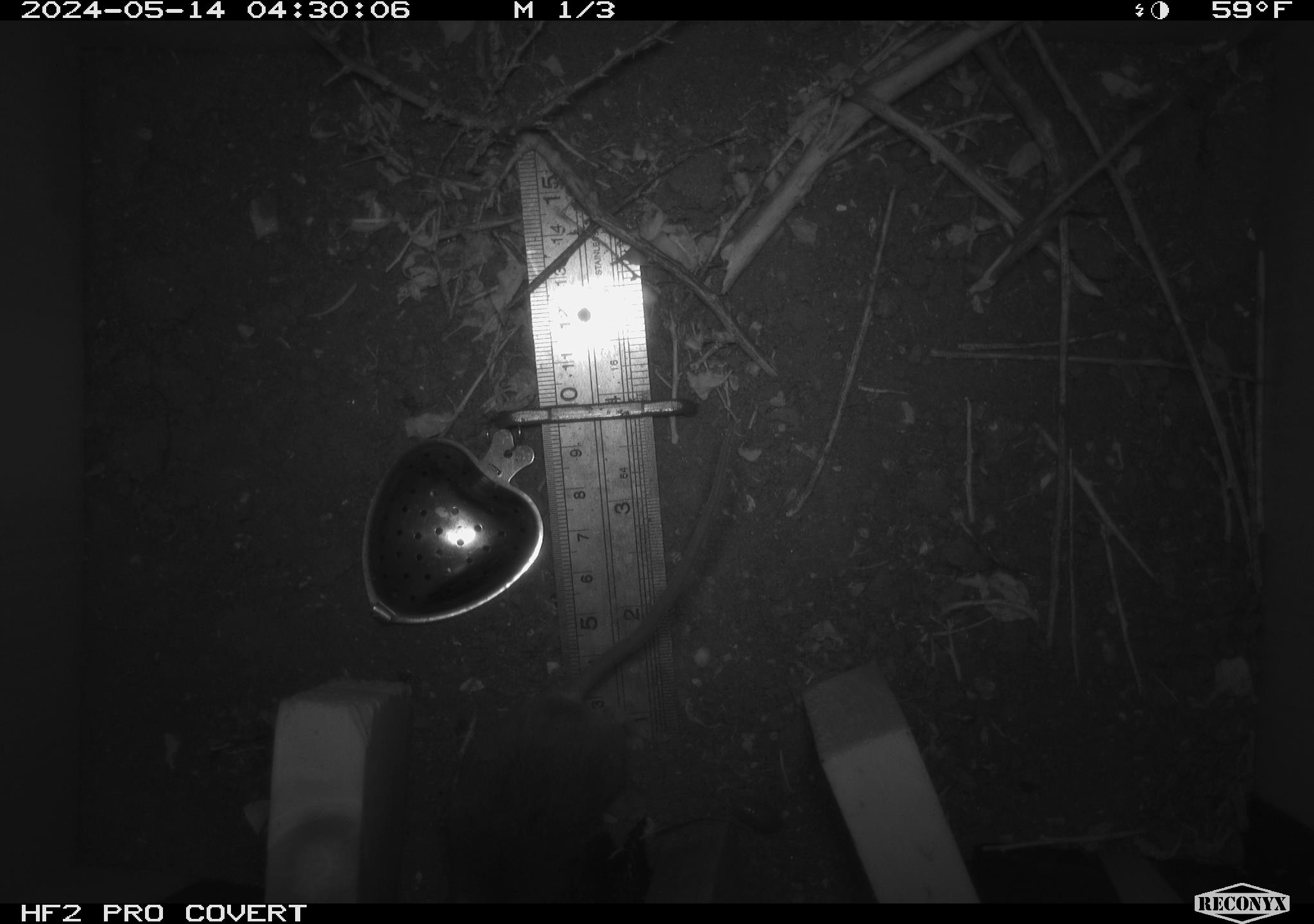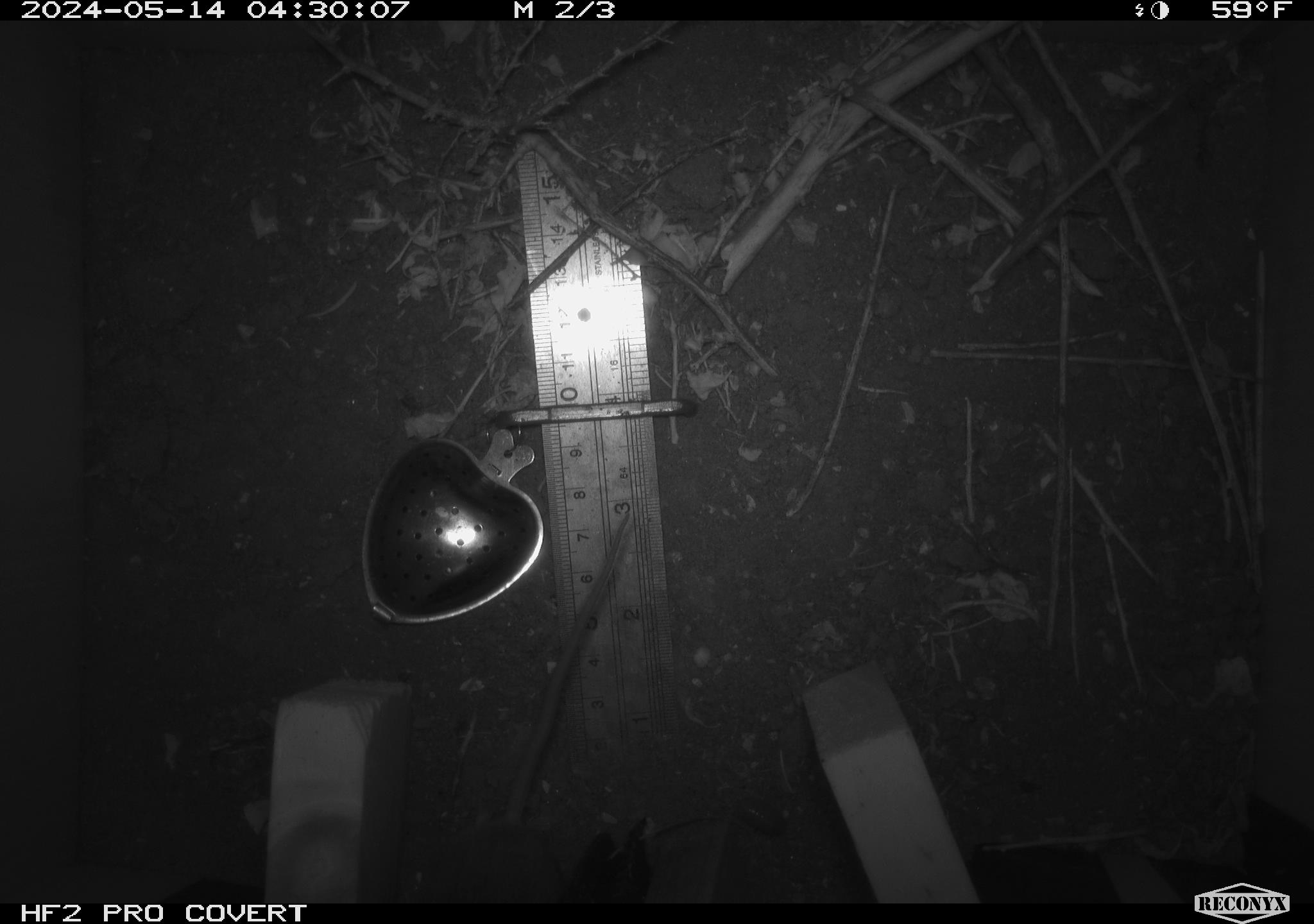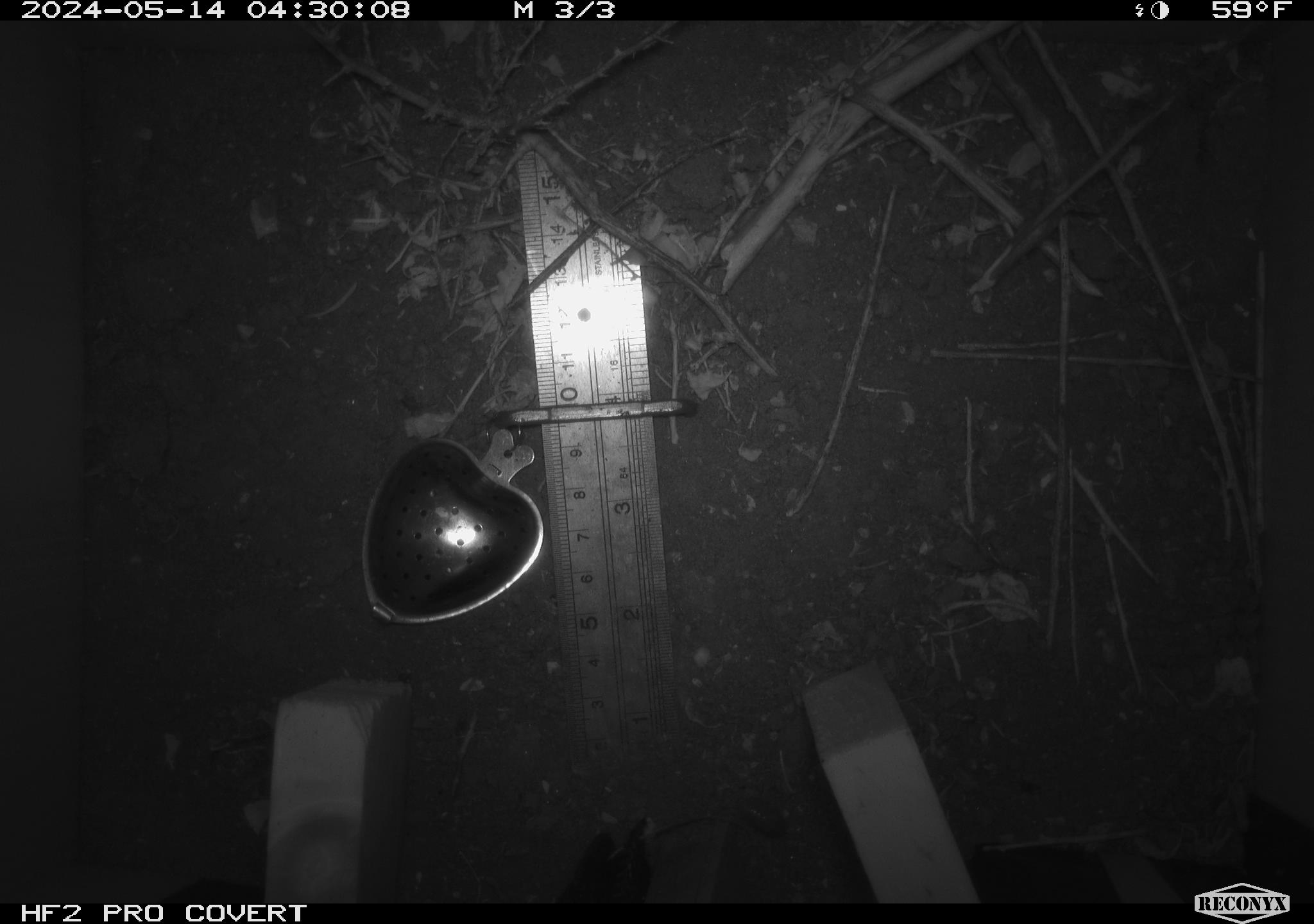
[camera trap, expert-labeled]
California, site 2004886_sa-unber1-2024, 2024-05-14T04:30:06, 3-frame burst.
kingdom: Animalia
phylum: Chordata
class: Mammalia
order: Rodentia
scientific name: Rodentia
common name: mouse species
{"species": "mouse species (Rodentia)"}